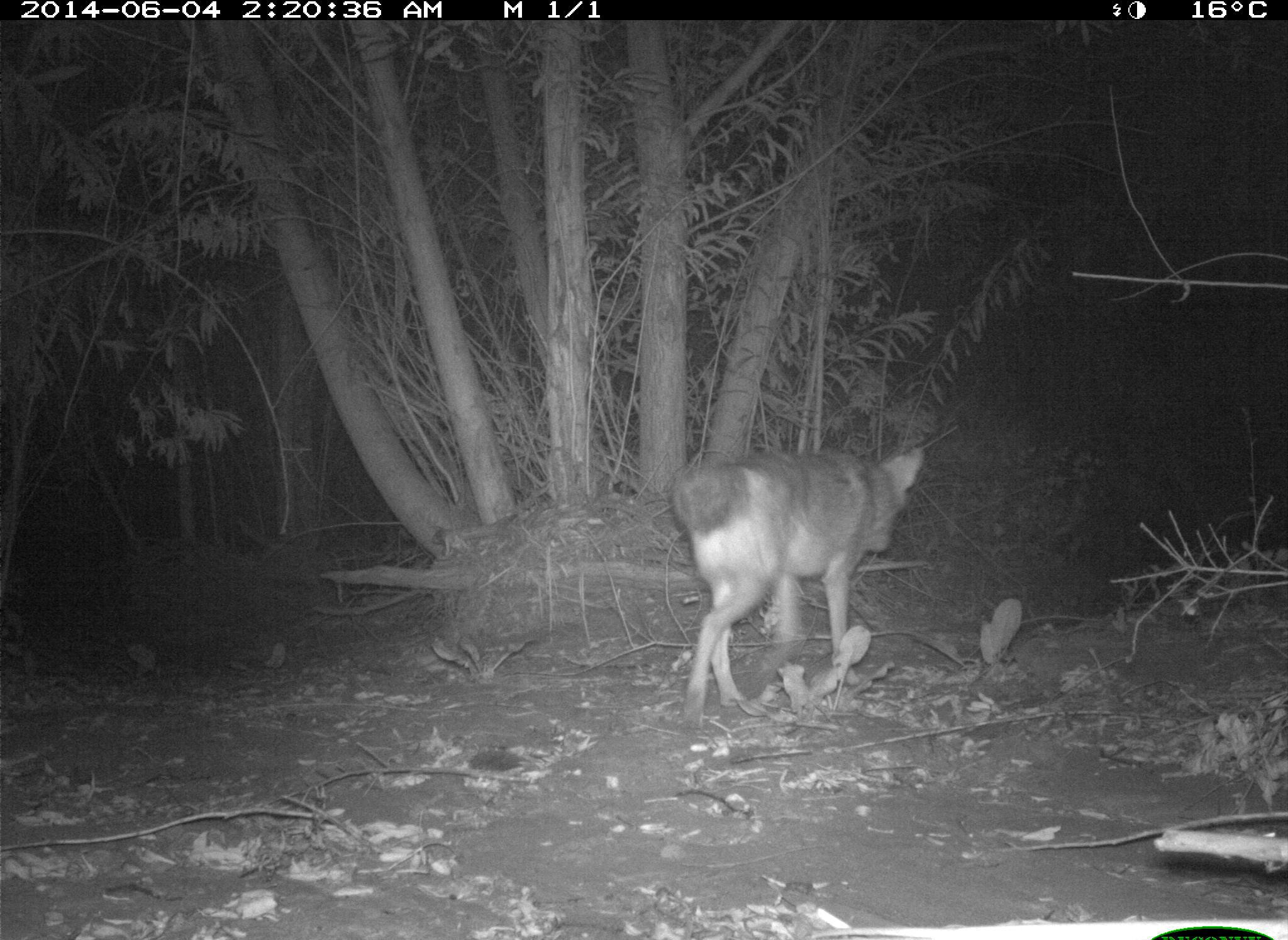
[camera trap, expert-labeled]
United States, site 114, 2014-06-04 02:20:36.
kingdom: Animalia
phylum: Chordata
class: Mammalia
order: Carnivora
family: Canidae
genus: Canis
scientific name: Canis latrans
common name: coyote